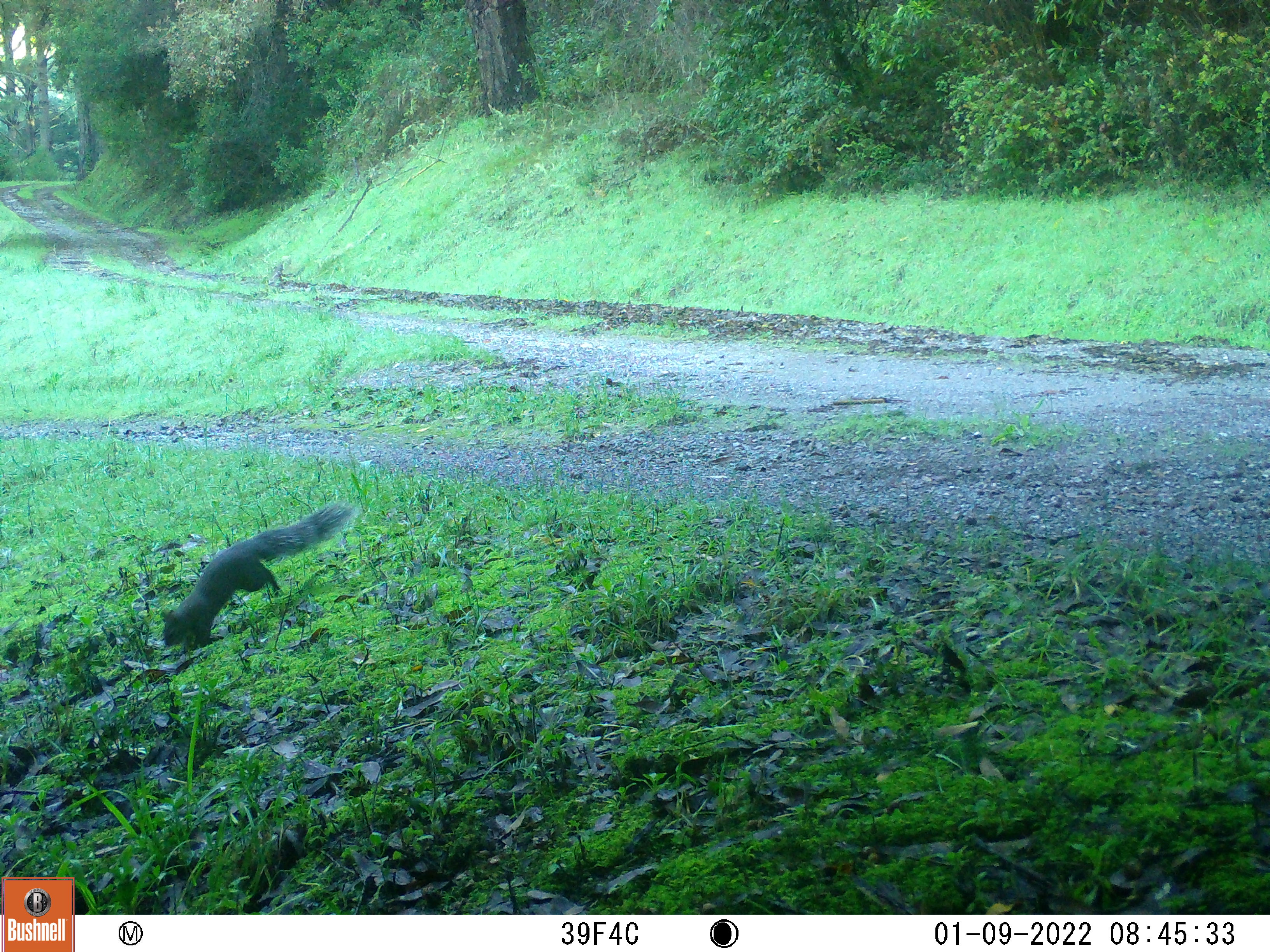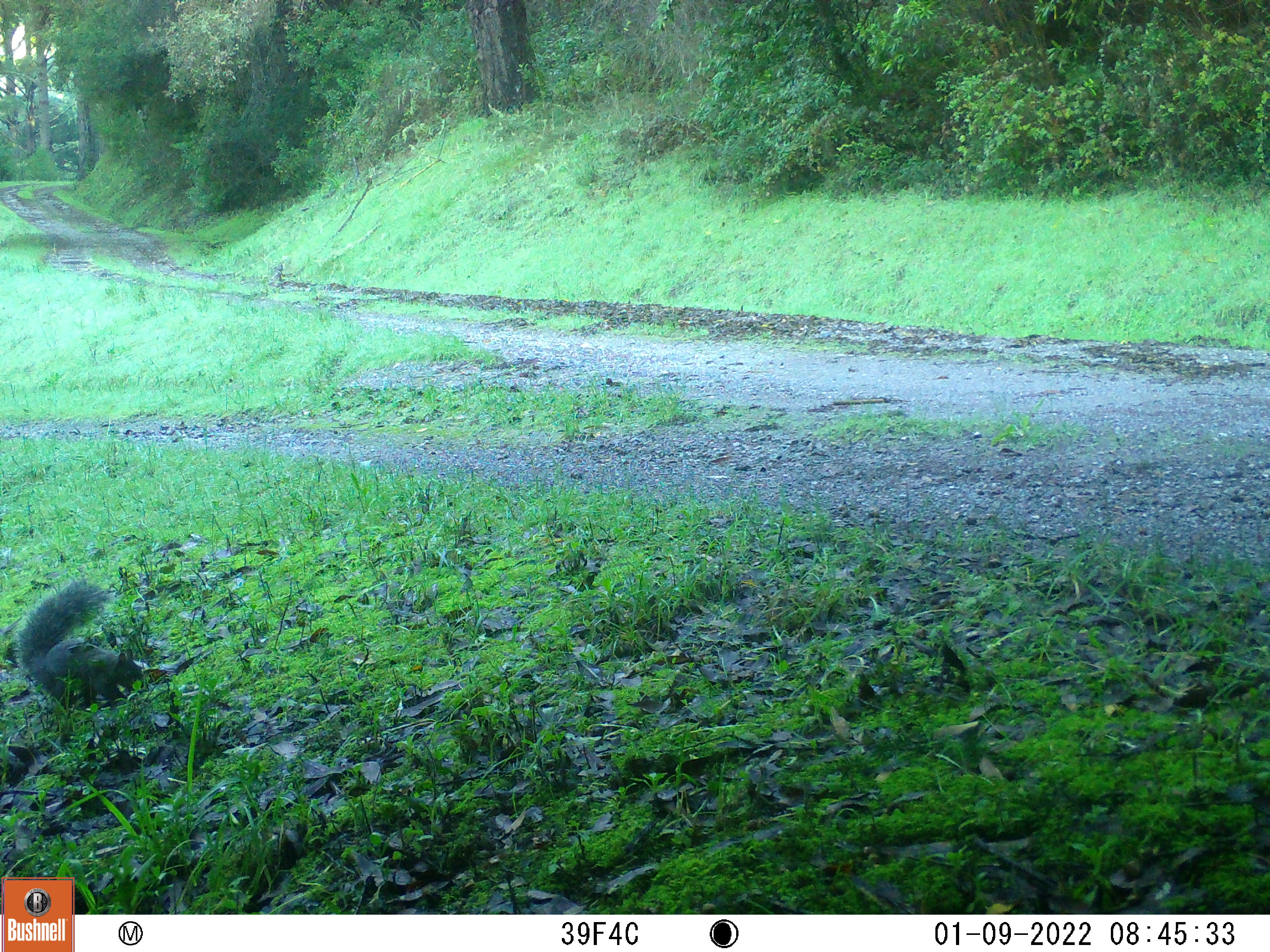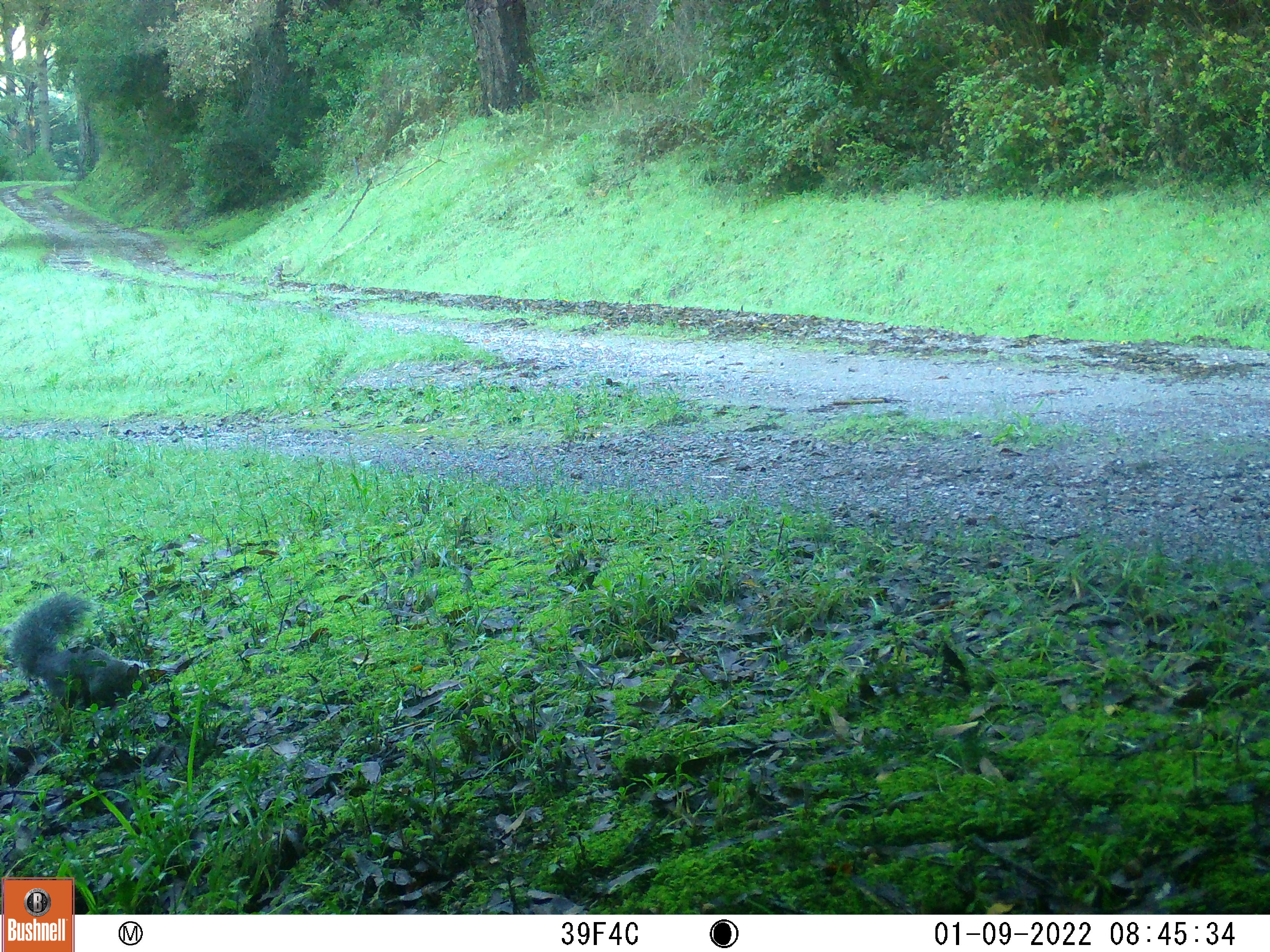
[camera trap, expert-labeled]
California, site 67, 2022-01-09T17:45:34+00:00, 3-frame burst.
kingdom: Animalia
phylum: Chordata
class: Mammalia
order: Rodentia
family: Sciuridae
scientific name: Sciuridae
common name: squirrel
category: unknown squirrel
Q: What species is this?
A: Unknown squirrel (squirrel) (Sciuridae).